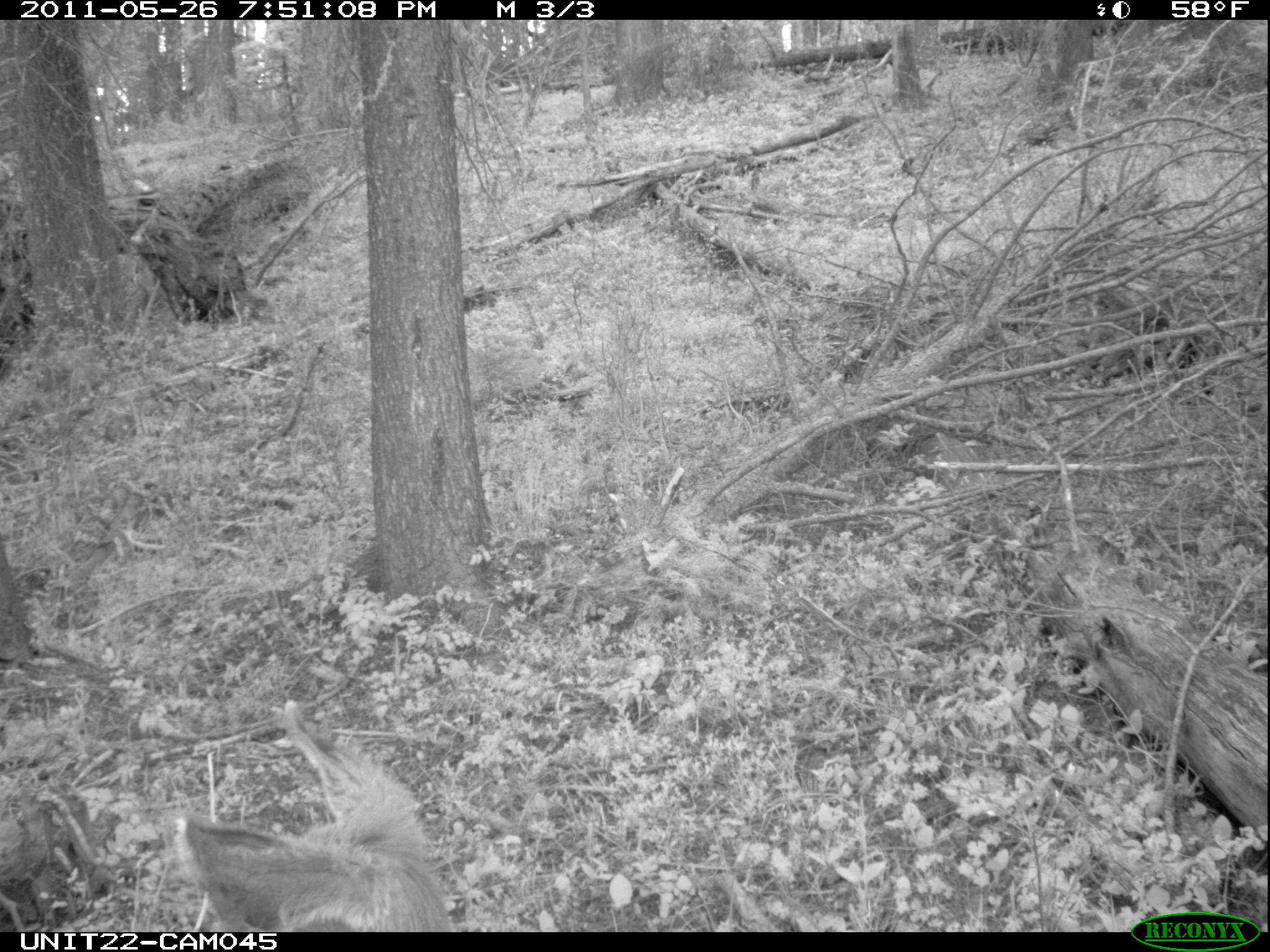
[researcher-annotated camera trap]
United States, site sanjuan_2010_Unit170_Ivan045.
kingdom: Animalia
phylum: Chordata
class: Mammalia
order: Artiodactyla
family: Cervidae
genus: Odocoileus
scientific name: Odocoileus hemionus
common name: mule deer